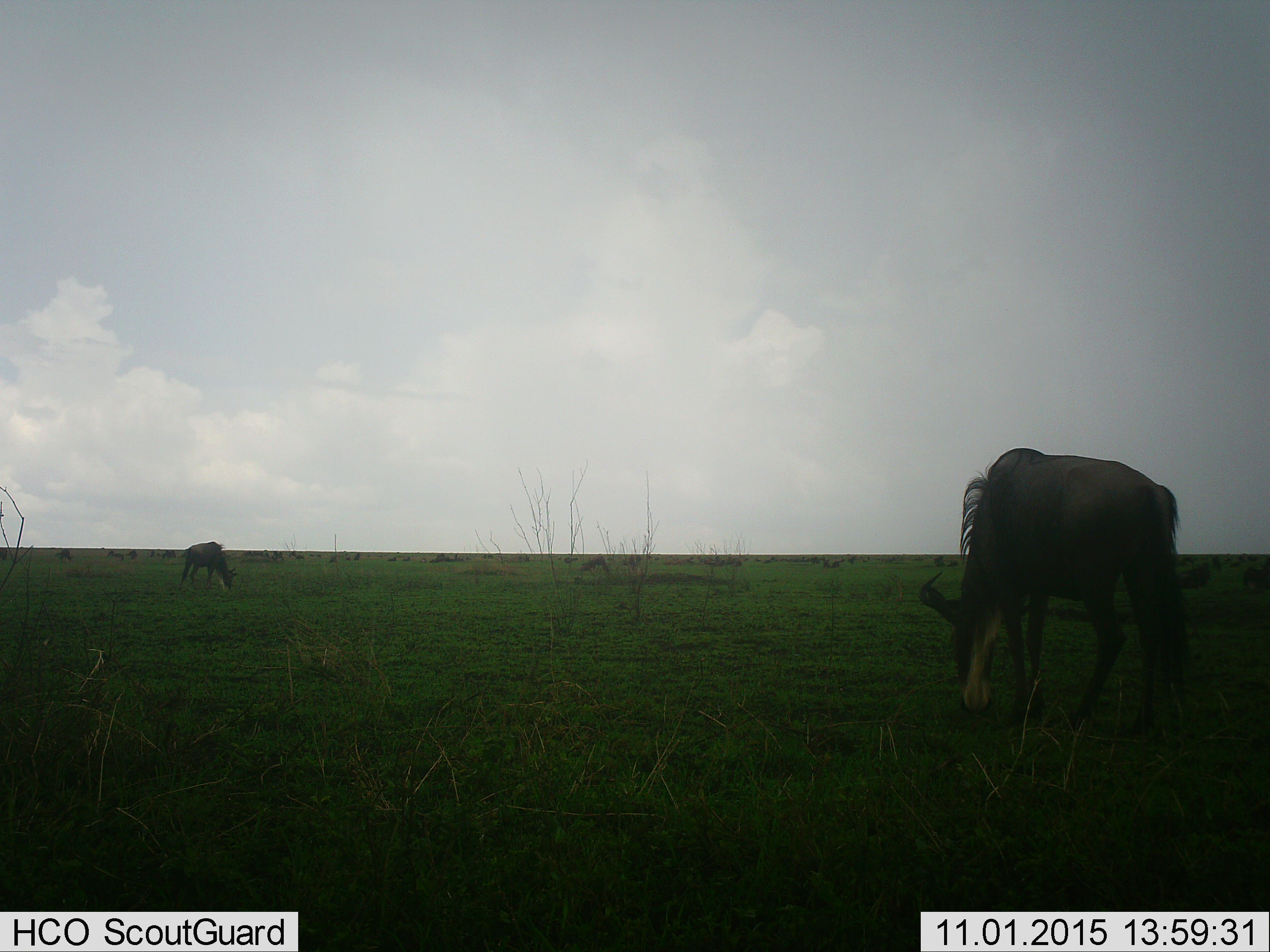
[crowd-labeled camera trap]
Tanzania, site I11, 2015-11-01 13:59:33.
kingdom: Animalia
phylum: Chordata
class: Mammalia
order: Artiodactyla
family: Bovidae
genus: Connochaetes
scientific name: Connochaetes taurinus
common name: blue wildebeest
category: wildebeest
Wildebeest (blue wildebeest) (Connochaetes taurinus), count 2. Behavior (volunteer vote fractions): standing 12%, resting 0%, moving 25%, interacting 0%. Young present (vote fraction): 0%. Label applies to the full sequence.